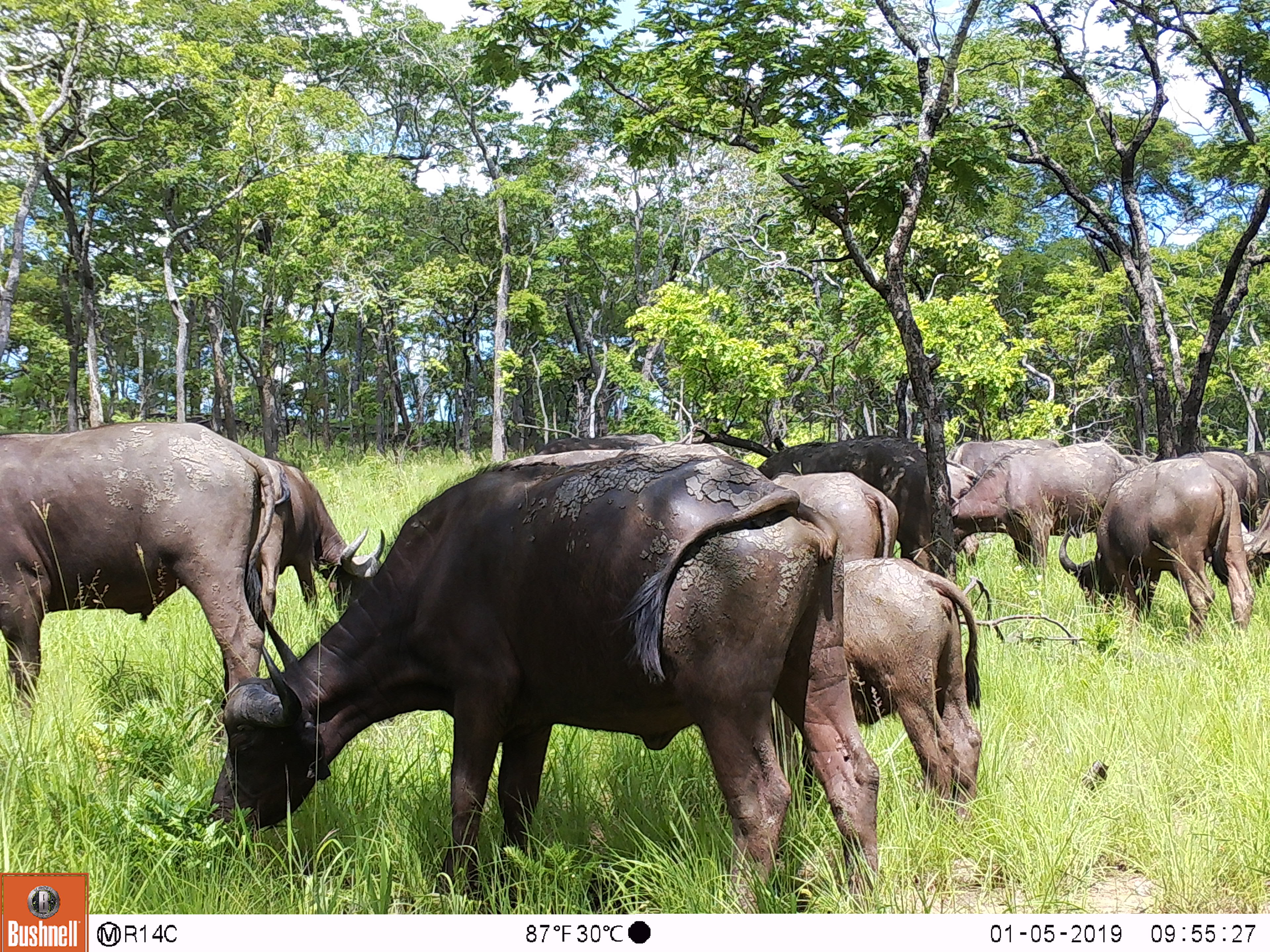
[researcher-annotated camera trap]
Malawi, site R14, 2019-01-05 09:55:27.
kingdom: Animalia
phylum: Chordata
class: Mammalia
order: Artiodactyla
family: Bovidae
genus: Syncerus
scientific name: Syncerus caffer caffer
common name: cape buffalo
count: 9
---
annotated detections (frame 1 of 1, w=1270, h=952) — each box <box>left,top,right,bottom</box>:
cape buffalo: <box>204,447,892,901</box>; <box>0,415,266,711</box>; <box>801,553,993,805</box>; <box>1054,457,1258,637</box>; <box>949,435,1136,563</box>; <box>265,448,398,623</box>; <box>757,437,937,549</box>; <box>765,469,905,563</box>; <box>1175,447,1253,529</box>